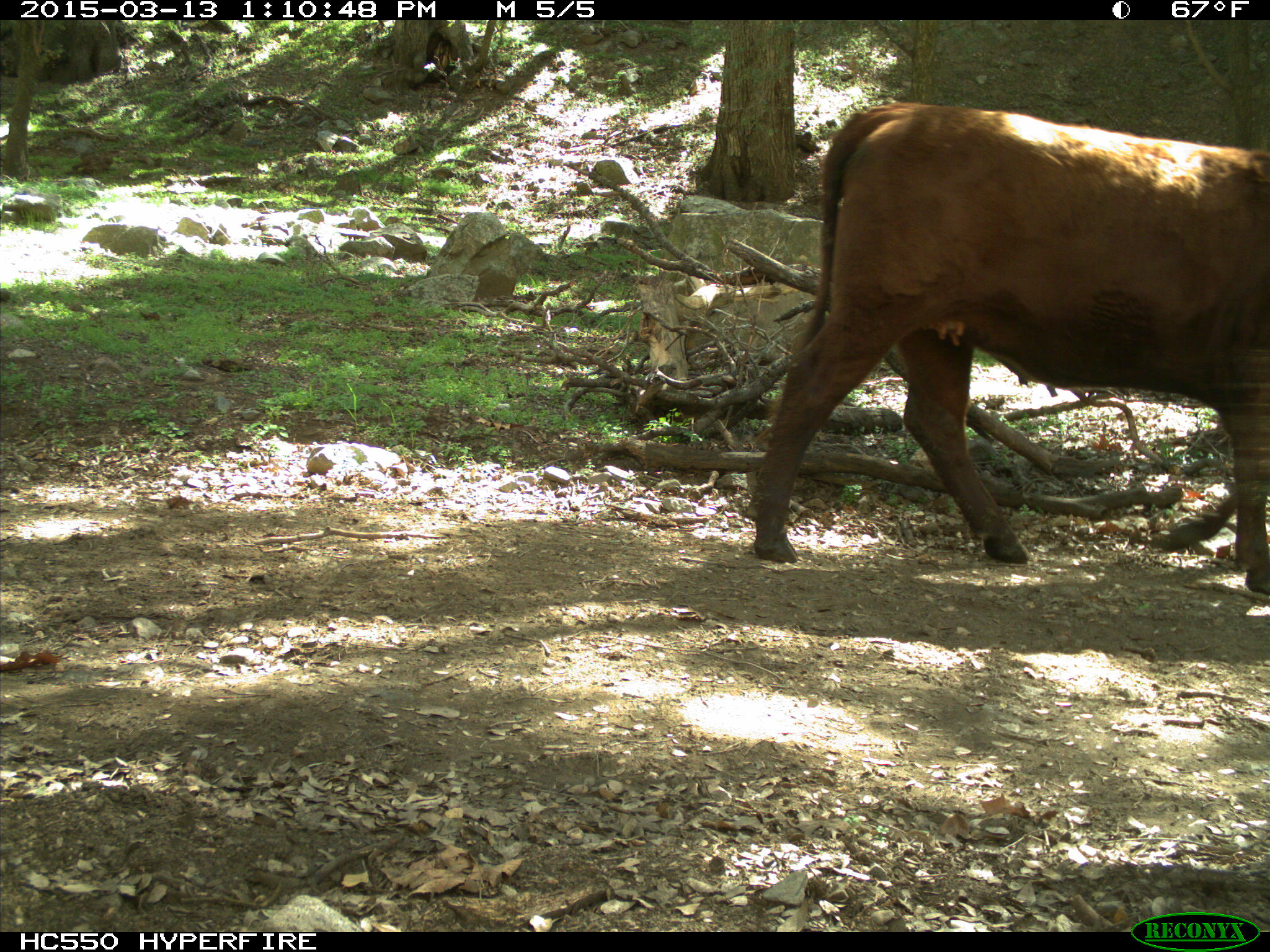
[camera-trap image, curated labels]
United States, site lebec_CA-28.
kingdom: Animalia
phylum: Chordata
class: Mammalia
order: Artiodactyla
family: Bovidae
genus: Bos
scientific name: Bos taurus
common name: domestic cow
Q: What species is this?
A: Bos taurus (domestic cow).